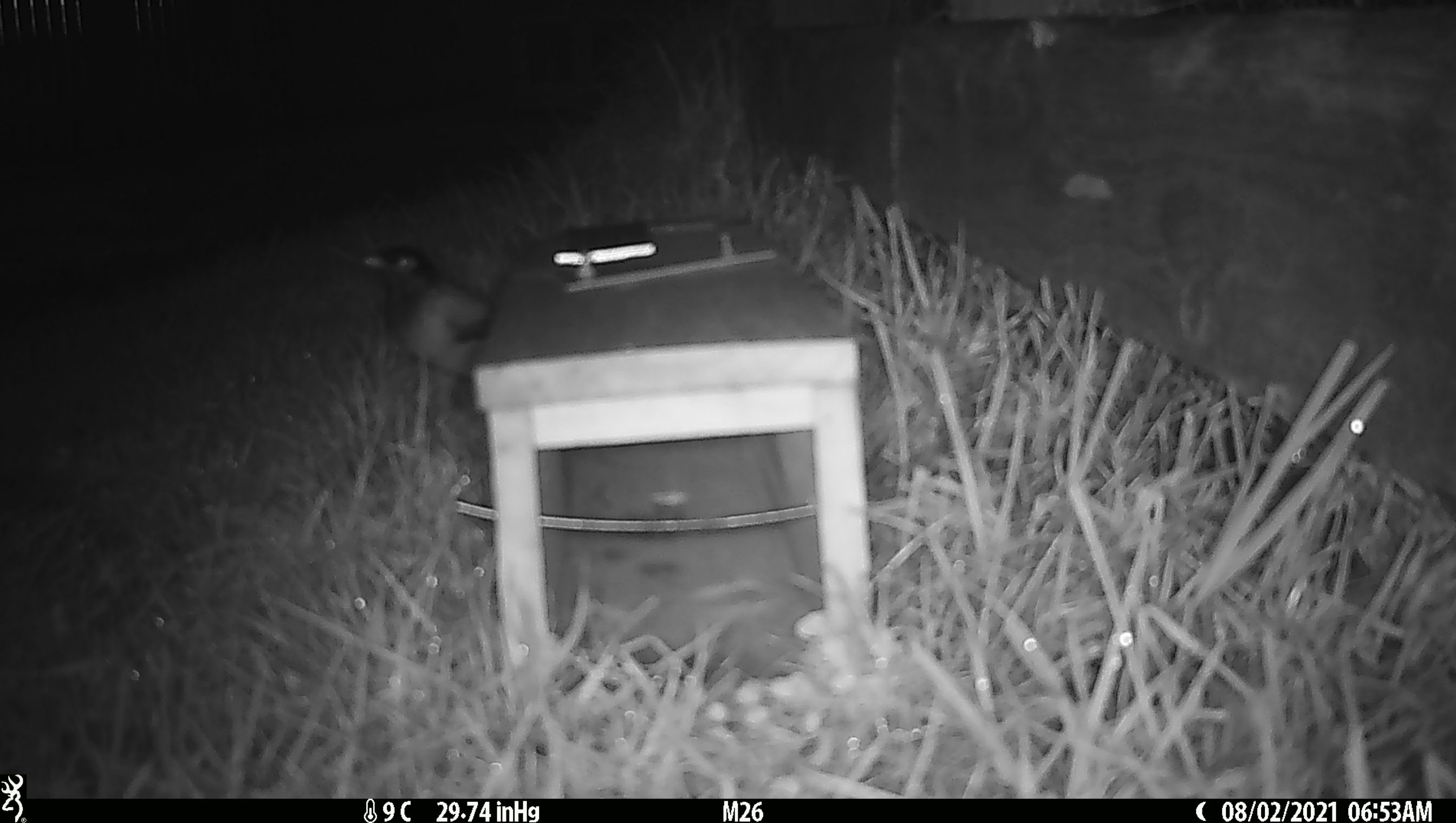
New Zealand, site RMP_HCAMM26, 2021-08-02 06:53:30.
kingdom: Animalia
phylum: Chordata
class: Aves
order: Passeriformes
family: Sturnidae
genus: Acridotheres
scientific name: Acridotheres tristis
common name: common myna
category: myna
Myna (common myna) (Acridotheres tristis).